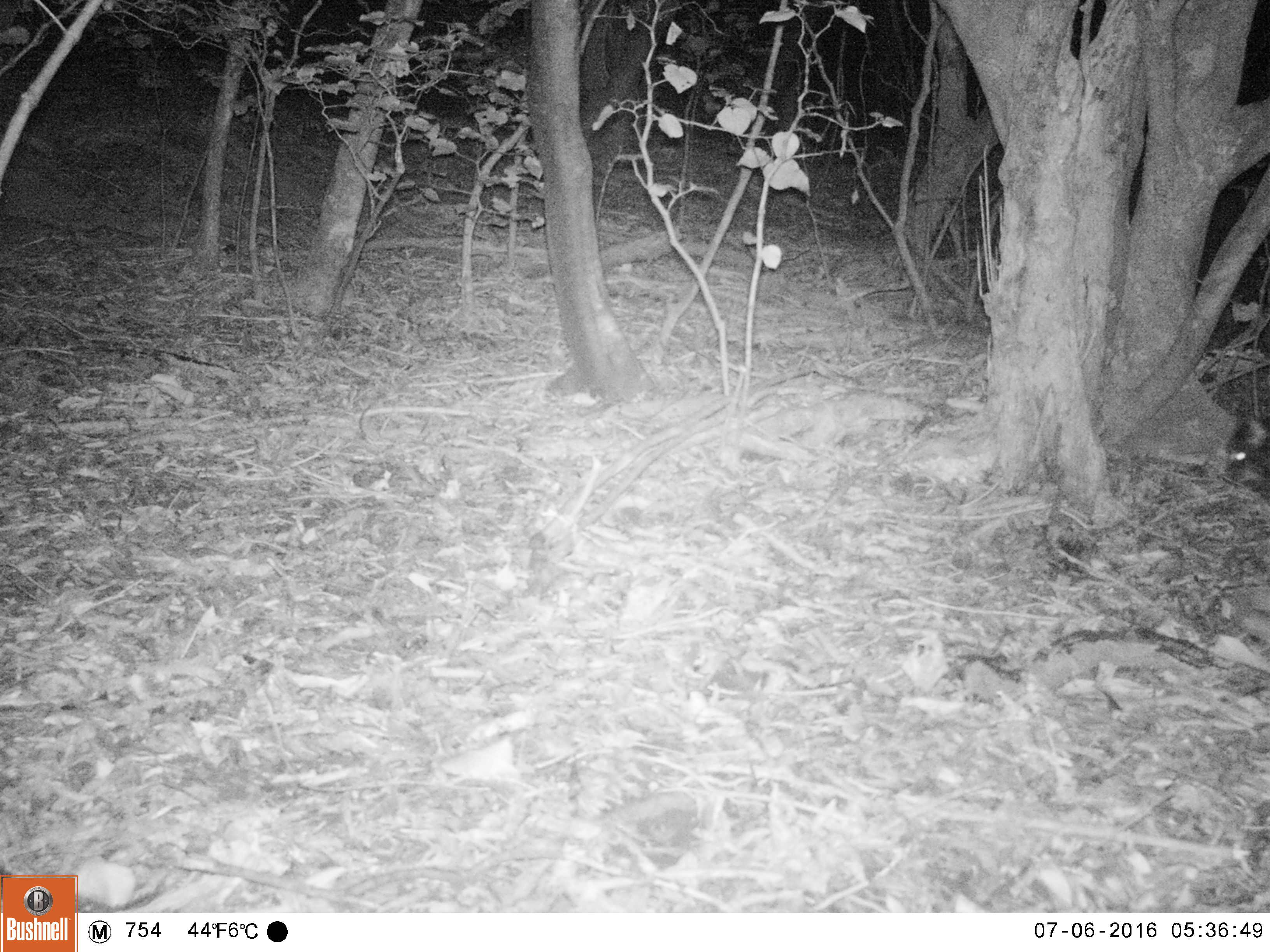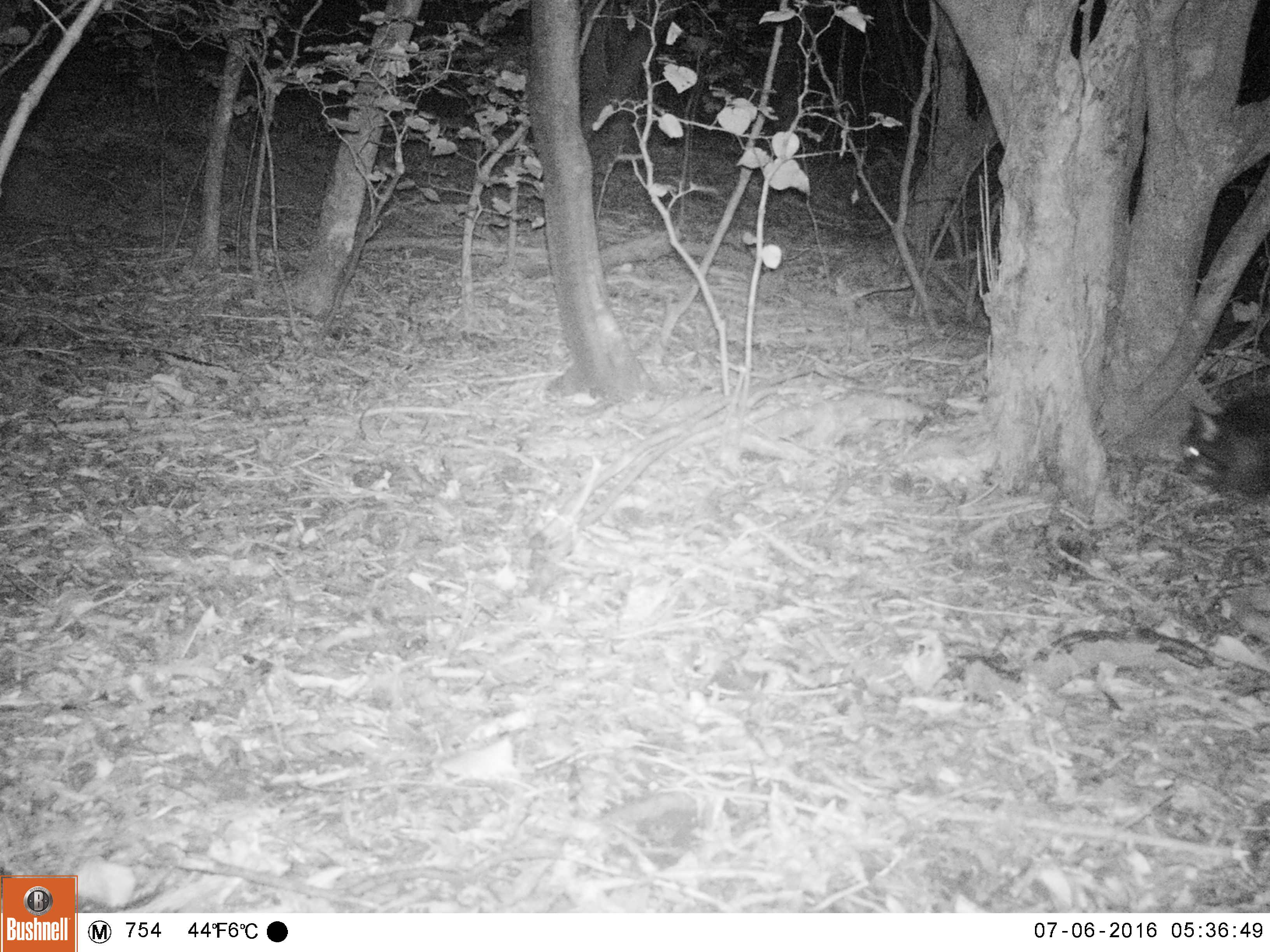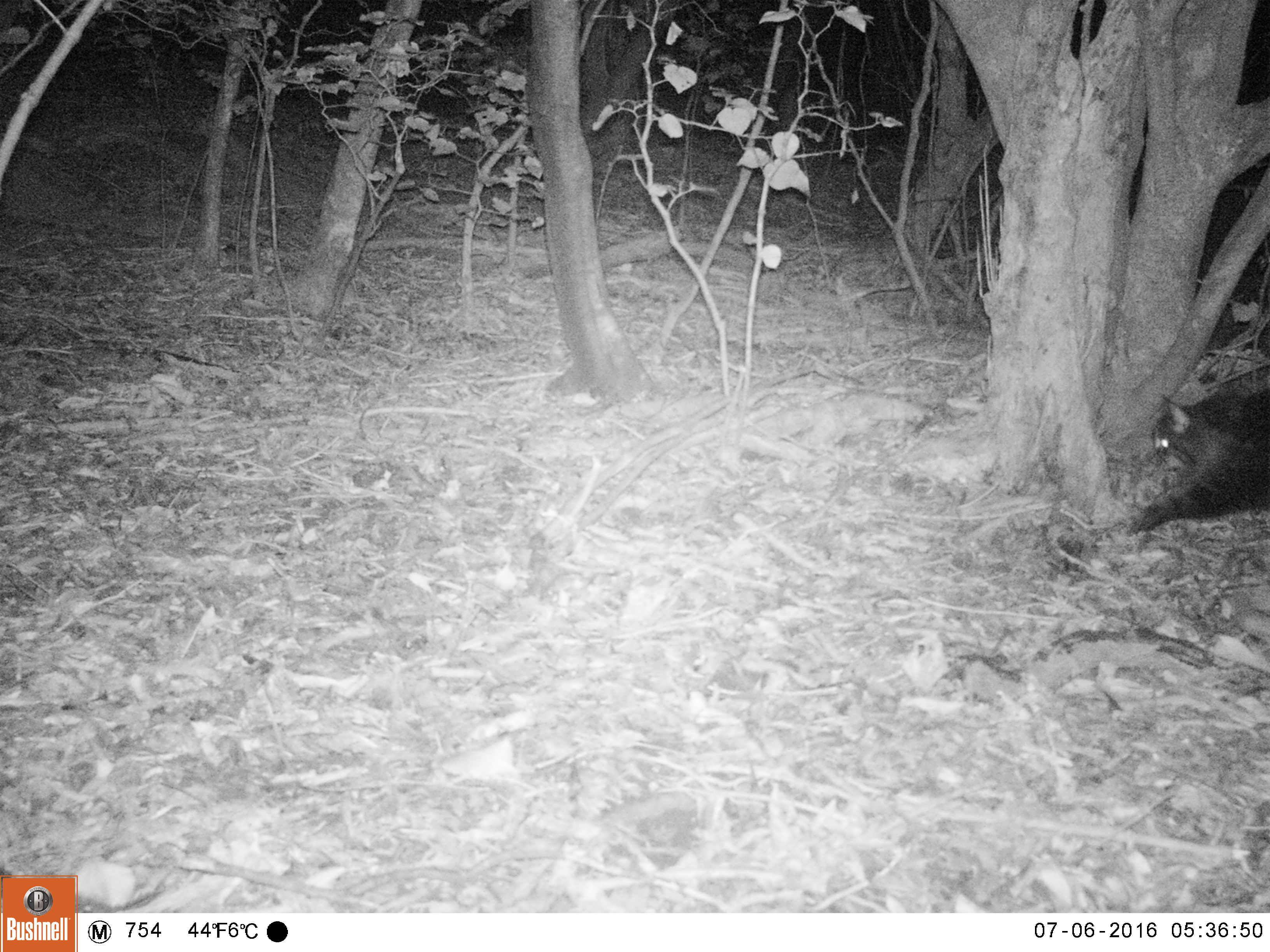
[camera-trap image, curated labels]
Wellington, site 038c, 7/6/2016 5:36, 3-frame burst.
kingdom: Animalia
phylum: Chordata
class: Mammalia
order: Carnivora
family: Felidae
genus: Felis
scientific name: Felis catus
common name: cat